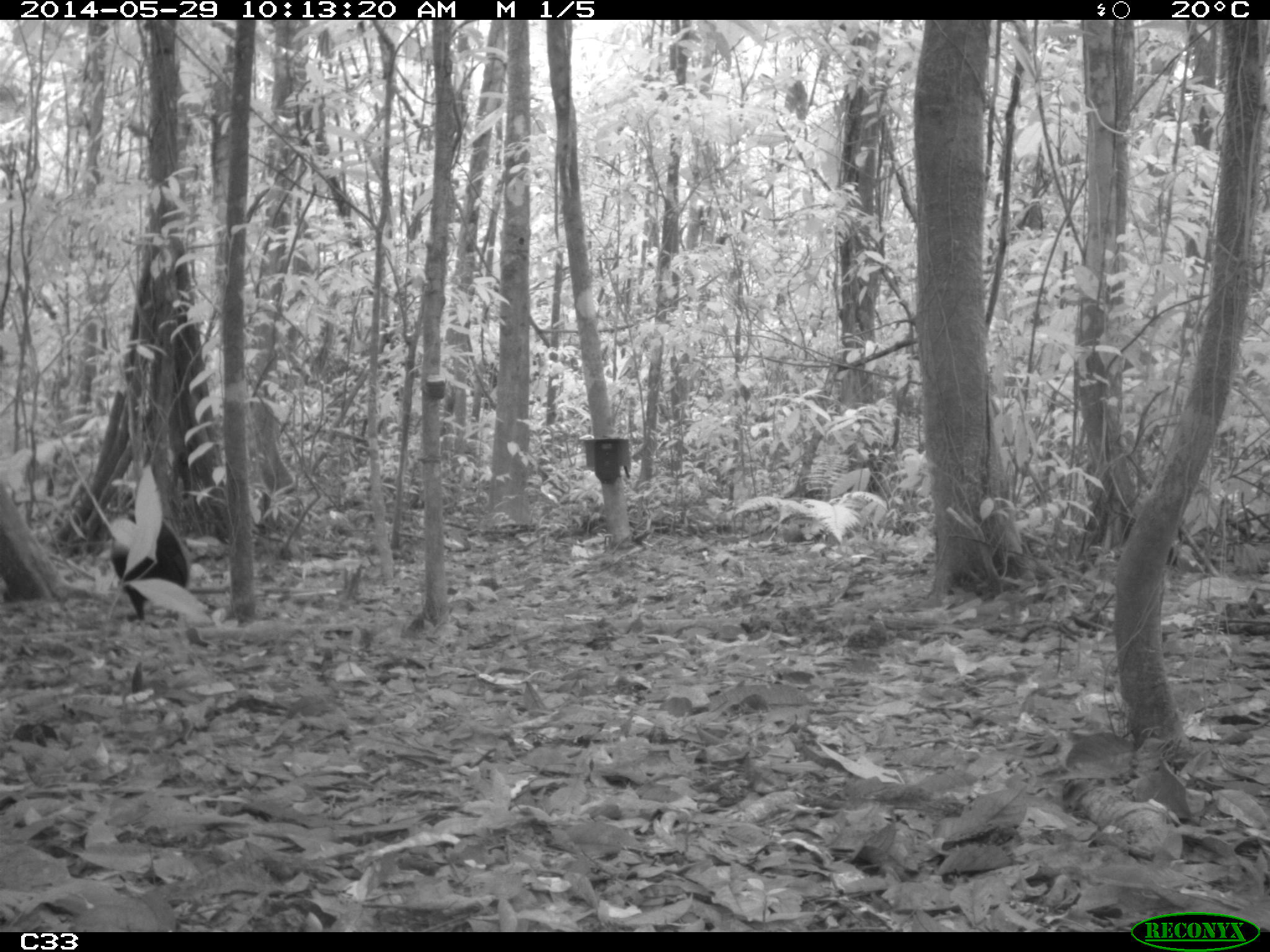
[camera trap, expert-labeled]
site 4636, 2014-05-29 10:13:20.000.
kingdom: Animalia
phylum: Chordata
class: Aves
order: Gruiformes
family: Psophiidae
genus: Psophia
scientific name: Psophia crepitans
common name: gray-winged trumpeter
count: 5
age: adult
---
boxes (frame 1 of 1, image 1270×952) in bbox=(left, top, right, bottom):
psophia crepitans: bbox=(105, 492, 190, 661)